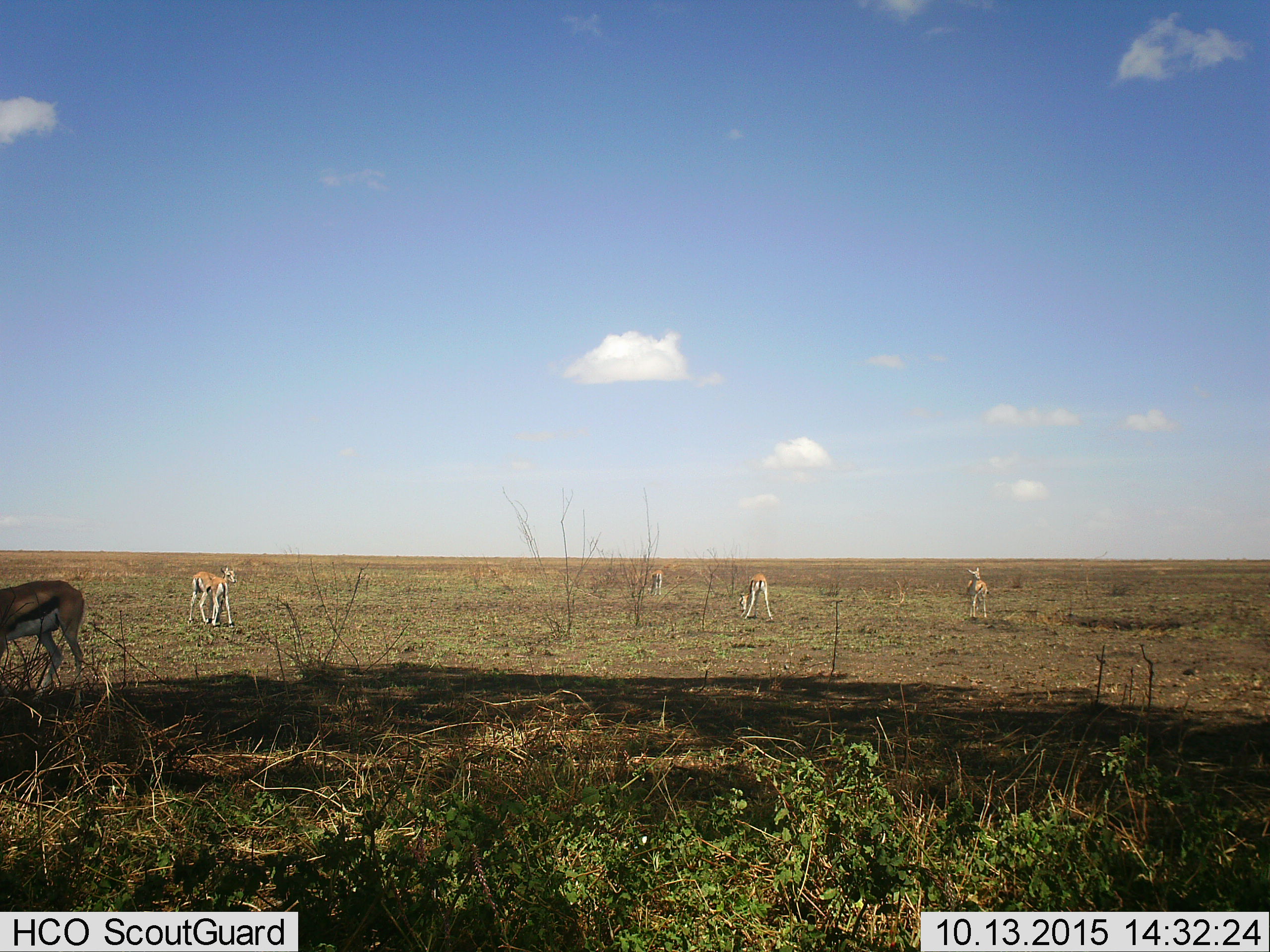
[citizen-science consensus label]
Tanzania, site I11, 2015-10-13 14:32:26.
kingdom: Animalia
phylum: Chordata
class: Mammalia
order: Artiodactyla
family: Bovidae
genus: Eudorcas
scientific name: Eudorcas thomsonii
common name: thomson's gazelle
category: gazellethomsons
Gazellethomsons (thomson's gazelle) (Eudorcas thomsonii), count 5. Behavior (volunteer vote fractions): standing 78%, resting 0%, moving 11%, interacting 11%. Young present (vote fraction): 22%. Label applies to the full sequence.